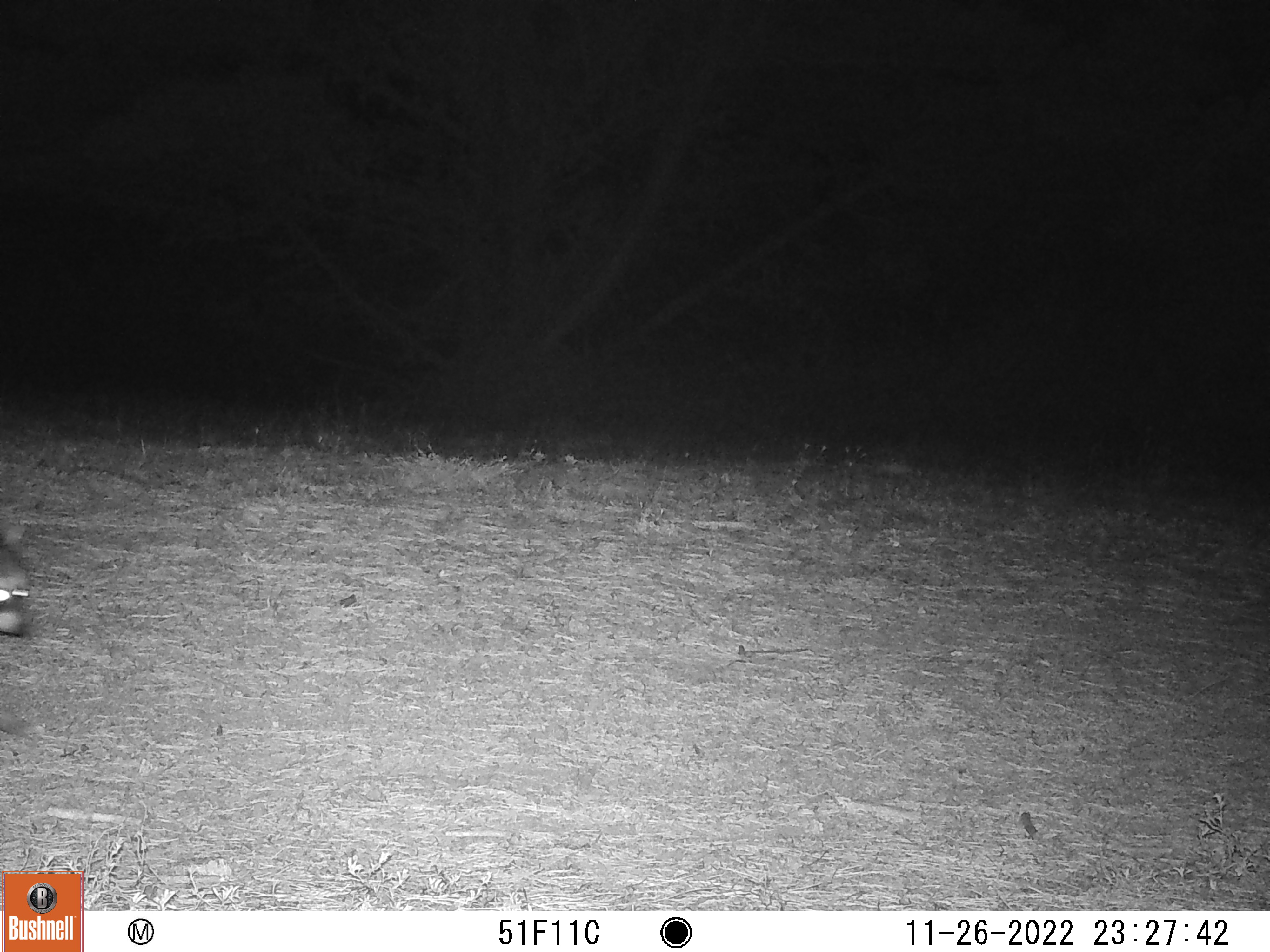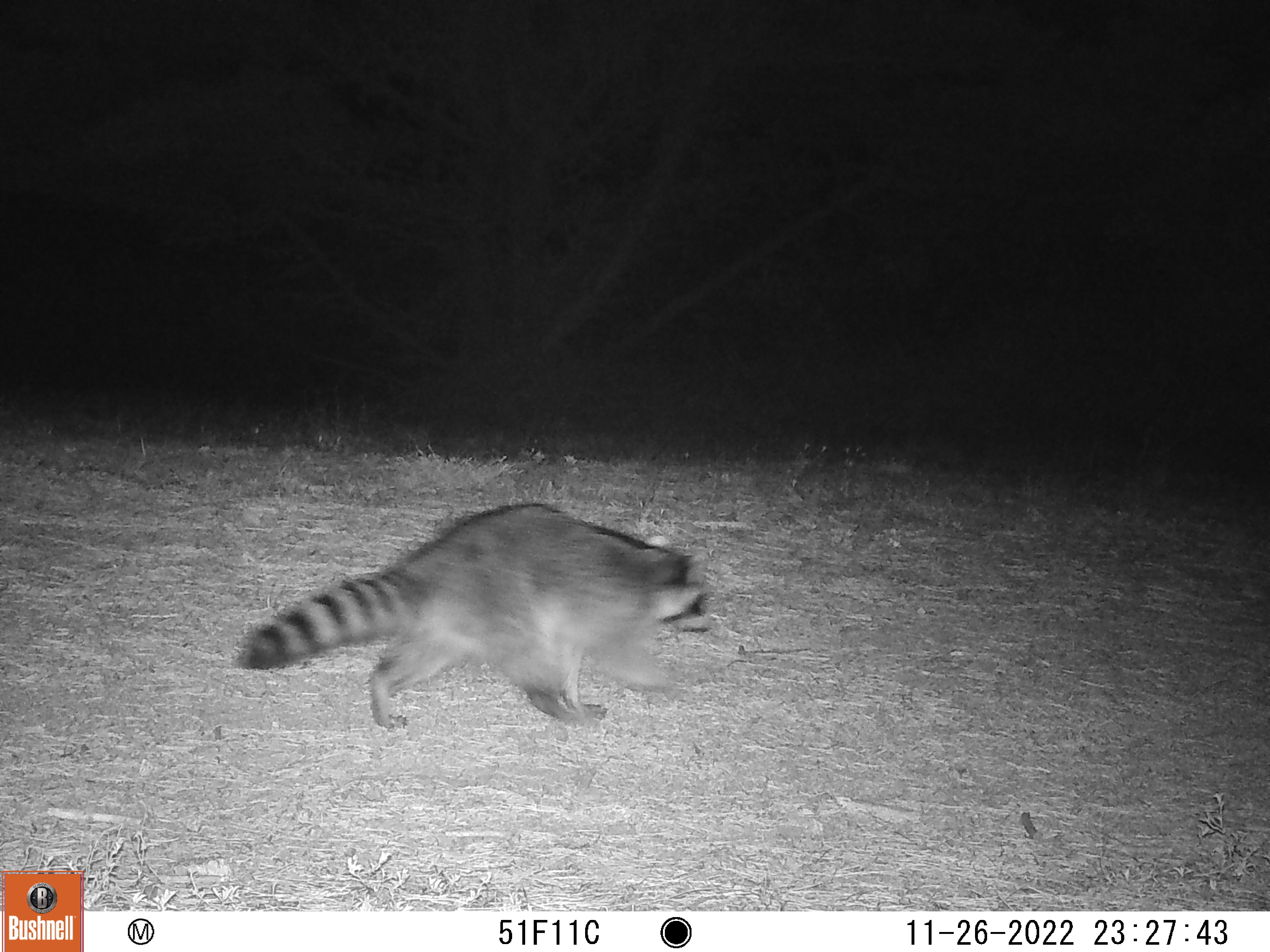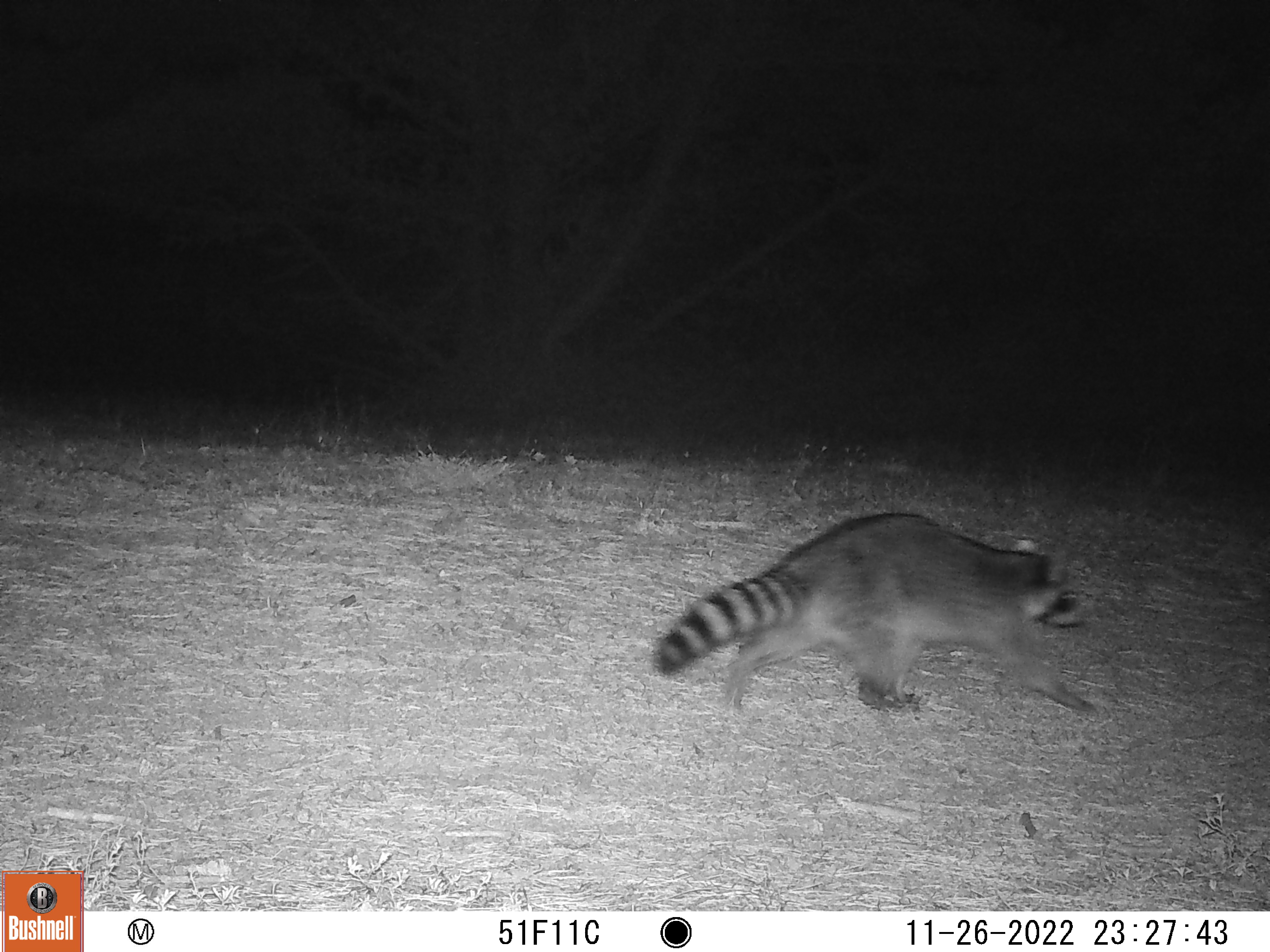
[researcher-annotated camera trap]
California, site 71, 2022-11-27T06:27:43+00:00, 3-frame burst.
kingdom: Animalia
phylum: Chordata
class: Mammalia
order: Carnivora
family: Procyonidae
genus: Procyon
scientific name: Procyon lotor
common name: raccoon